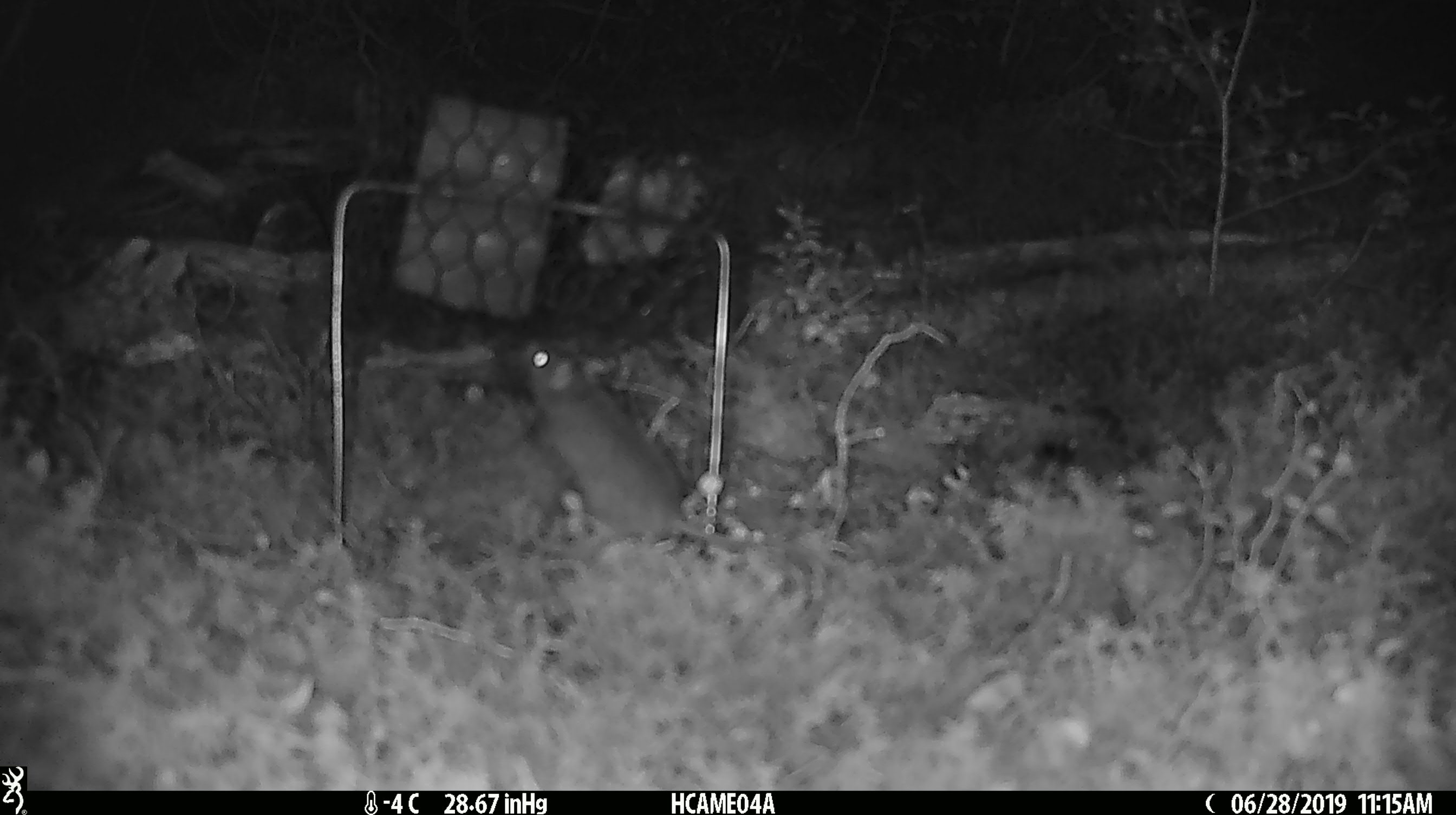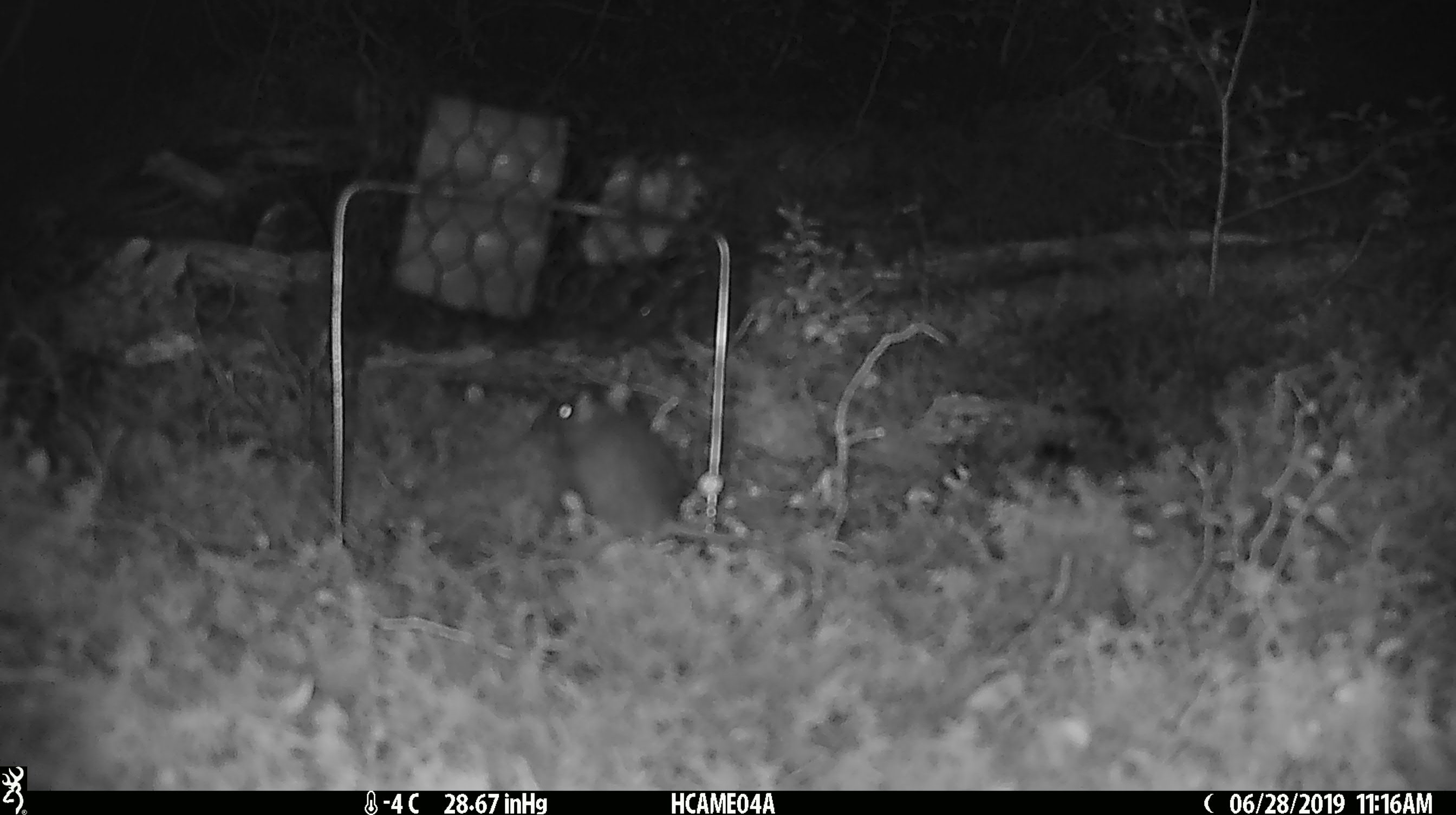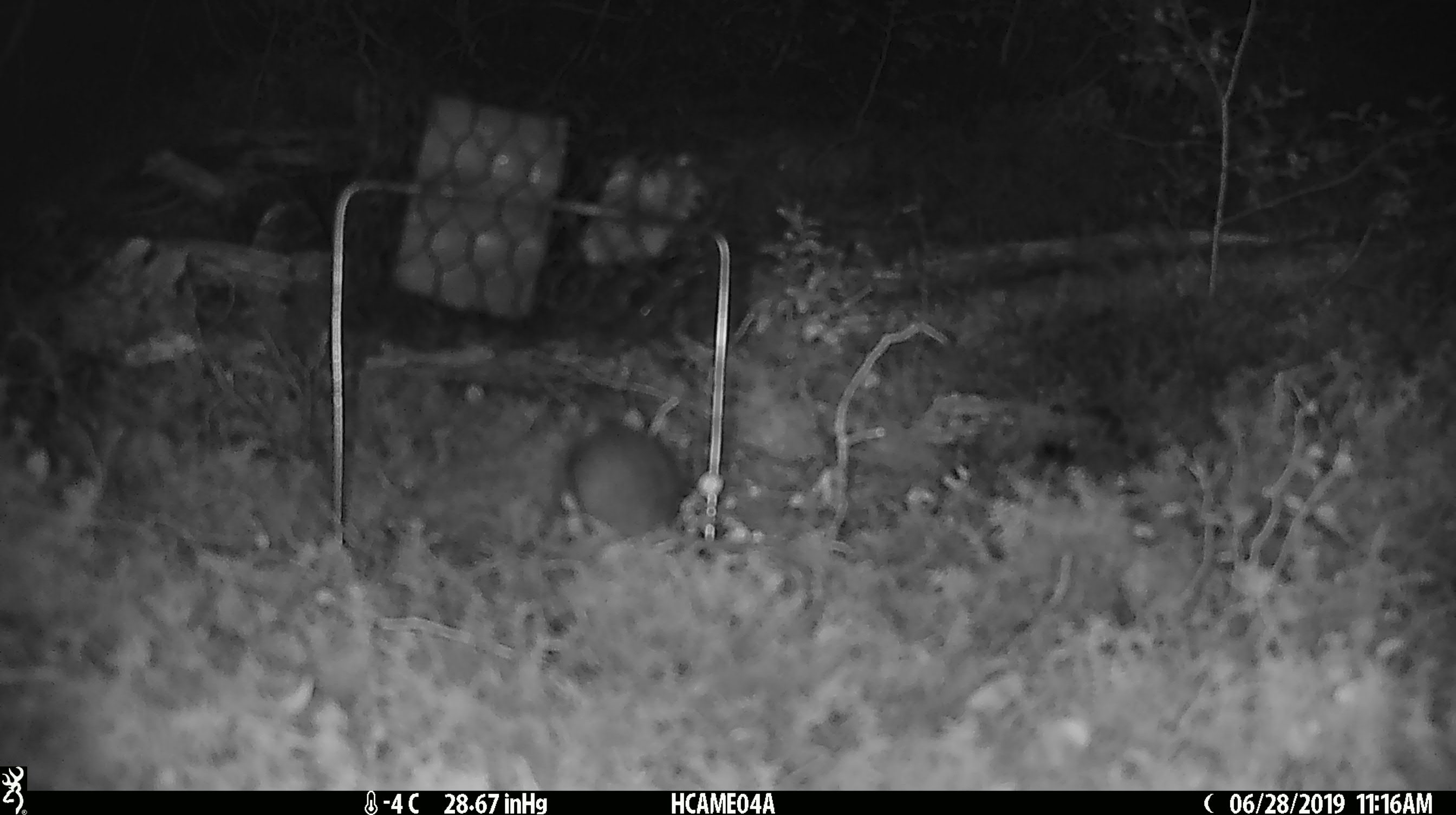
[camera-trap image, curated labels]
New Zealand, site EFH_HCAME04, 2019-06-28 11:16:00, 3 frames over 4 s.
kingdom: Animalia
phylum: Chordata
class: Mammalia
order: Rodentia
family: Muridae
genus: Mus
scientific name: Mus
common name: mouse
Mouse (Mus).